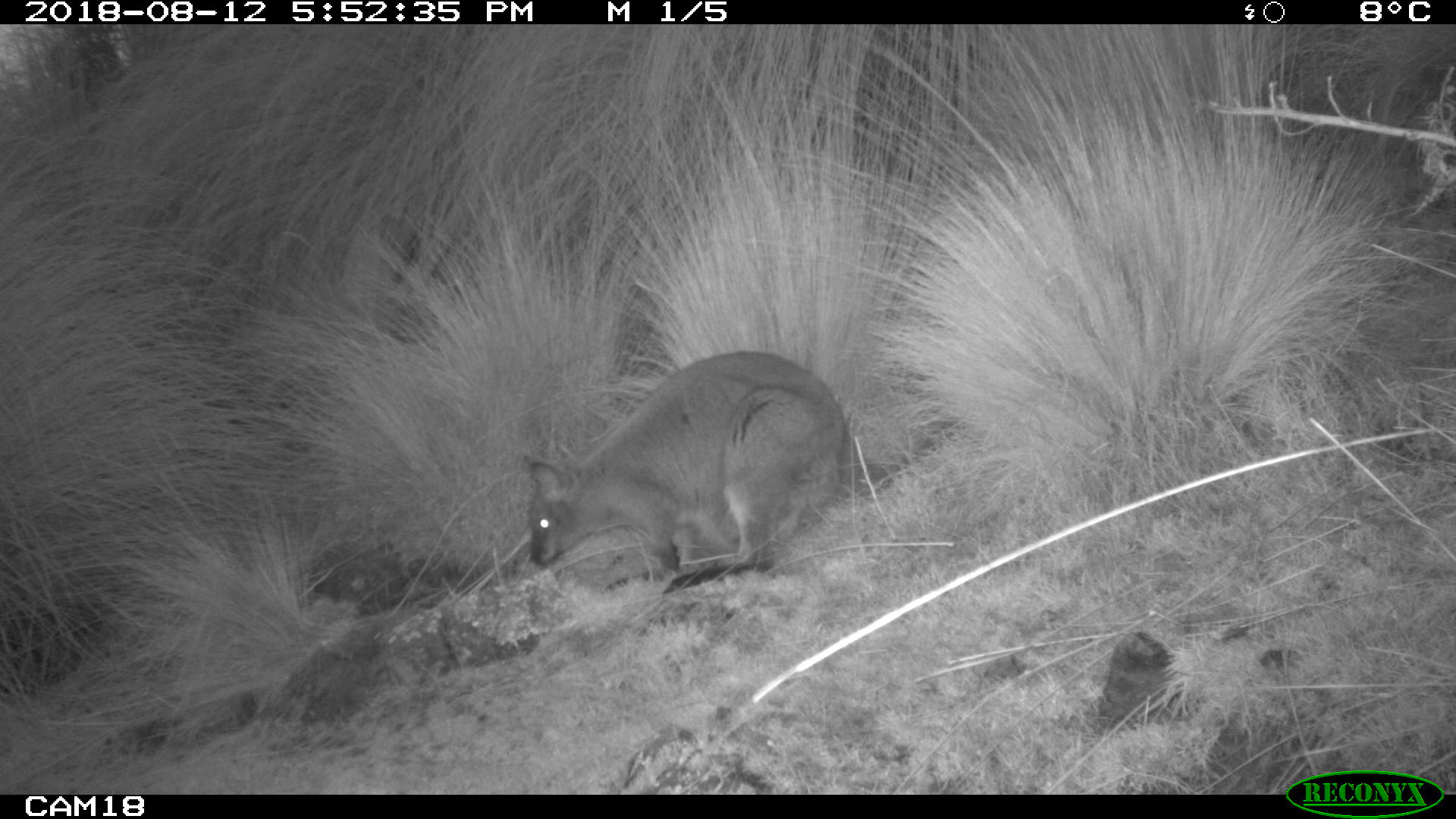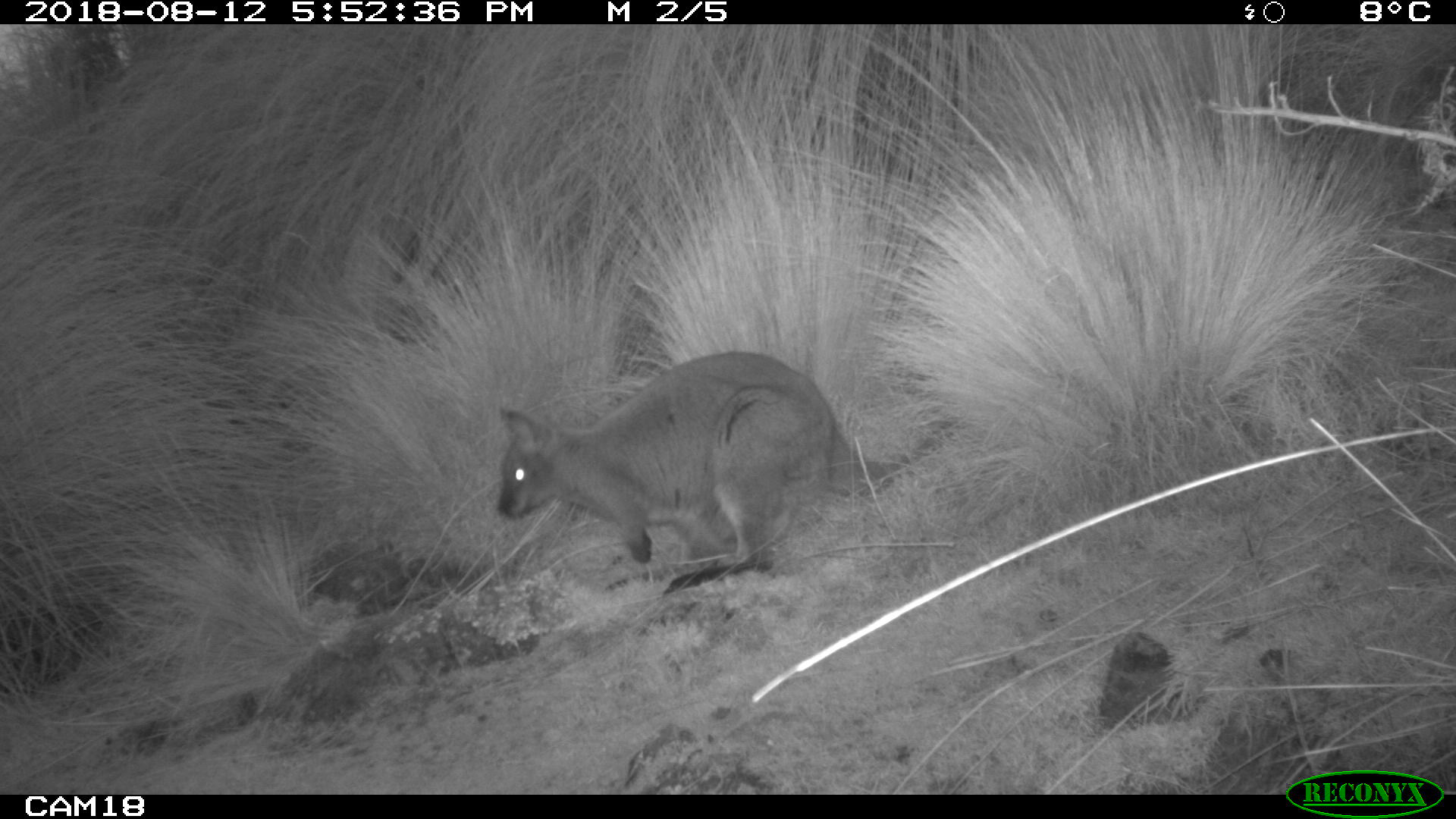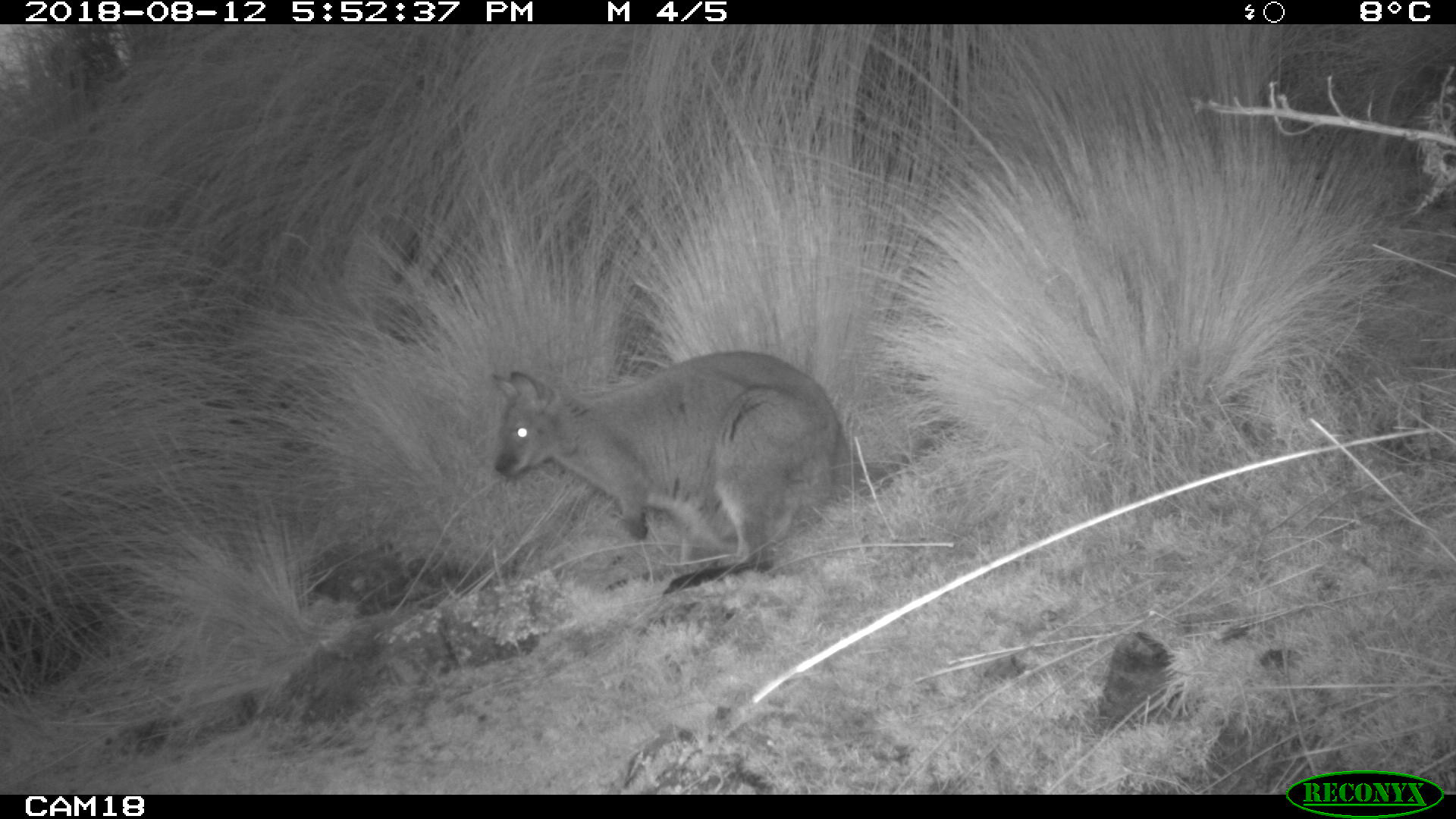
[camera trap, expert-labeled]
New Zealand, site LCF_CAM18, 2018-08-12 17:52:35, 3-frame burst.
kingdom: Animalia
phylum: Chordata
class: Mammalia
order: Diprotodontia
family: Macropodidae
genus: Notamacropus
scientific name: Notamacropus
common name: wallaby